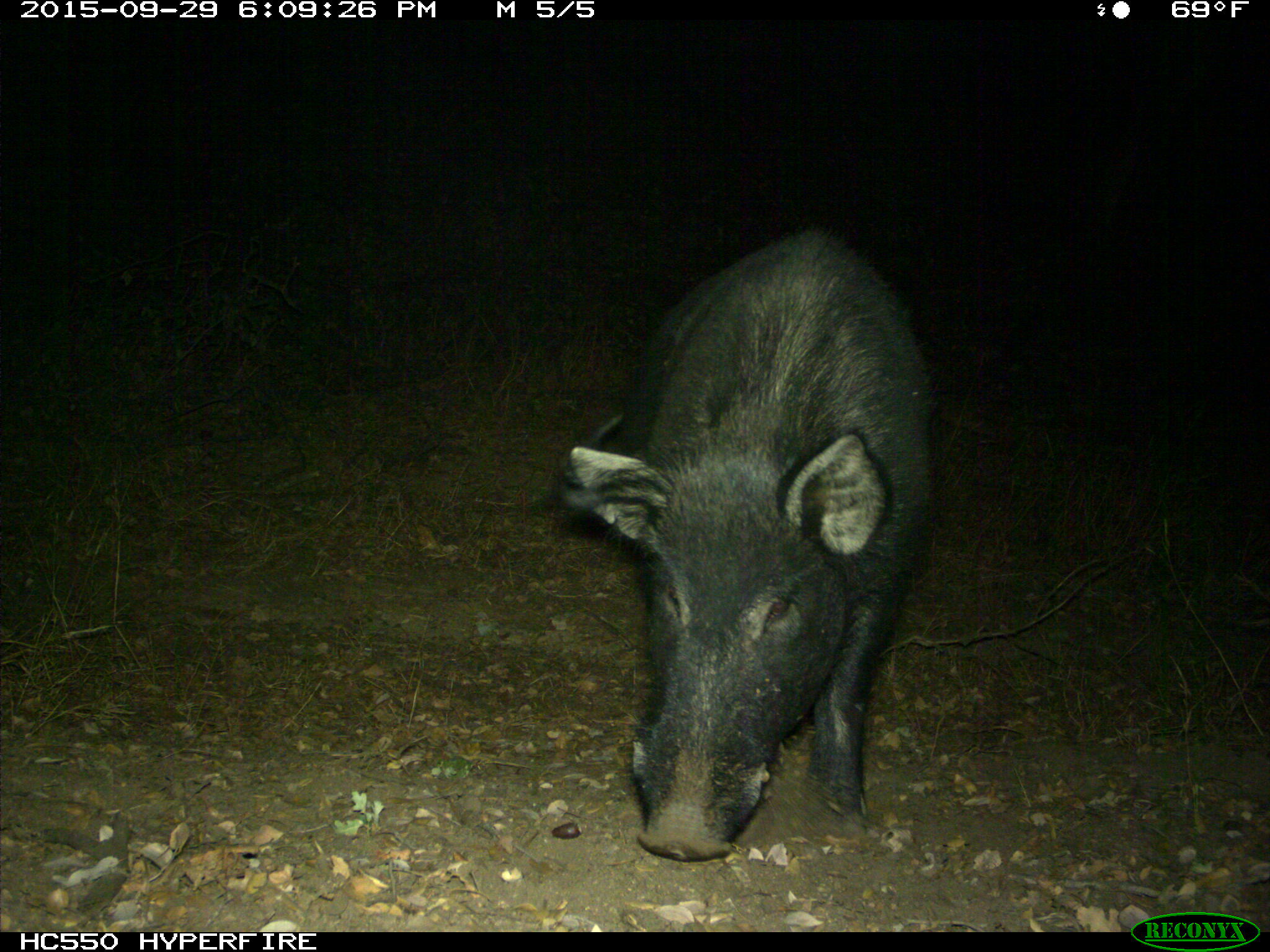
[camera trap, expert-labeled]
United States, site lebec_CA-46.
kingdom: Animalia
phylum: Chordata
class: Mammalia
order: Artiodactyla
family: Suidae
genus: Sus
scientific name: Sus scrofa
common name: wild boar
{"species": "Sus scrofa (wild boar)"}